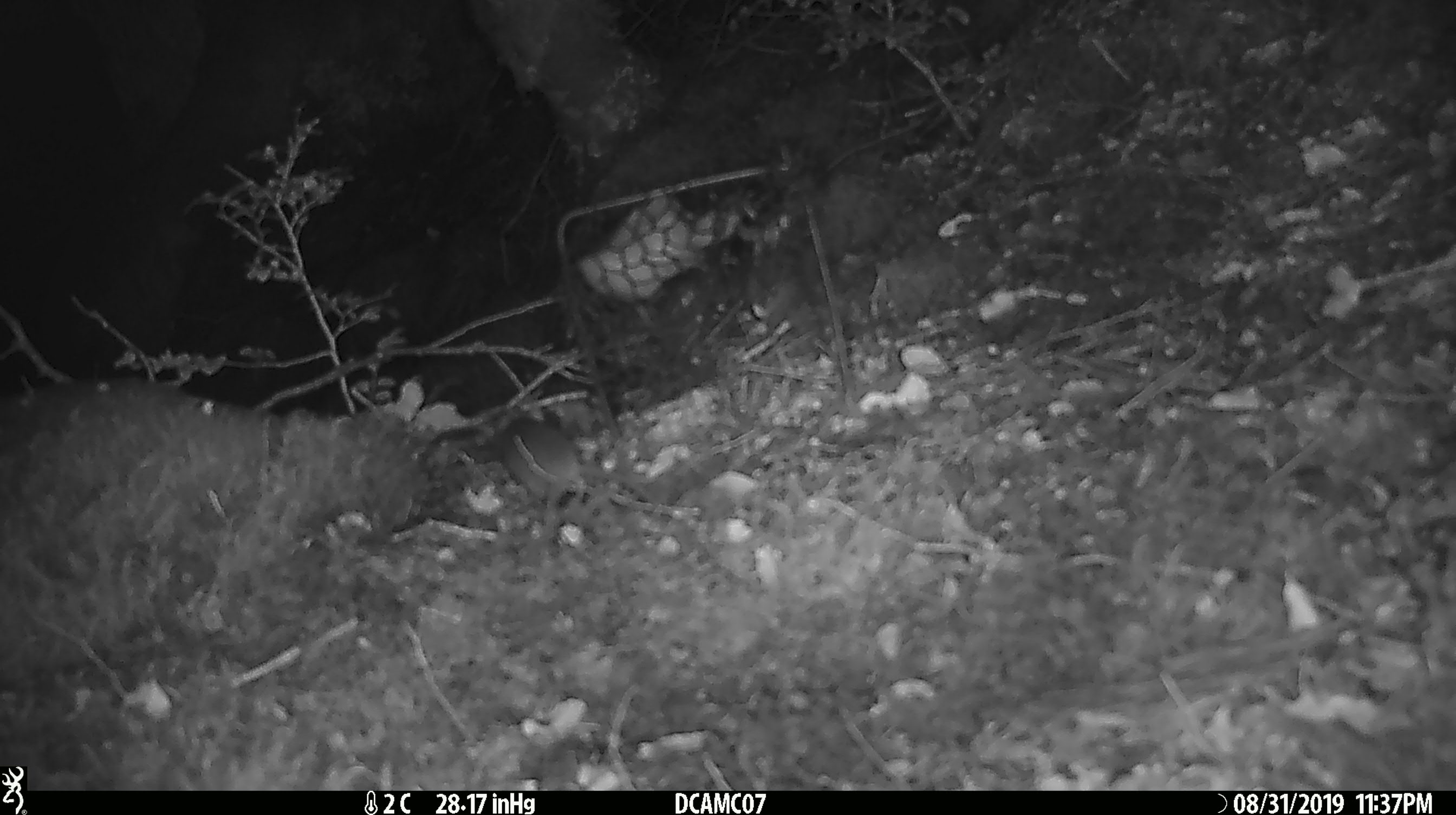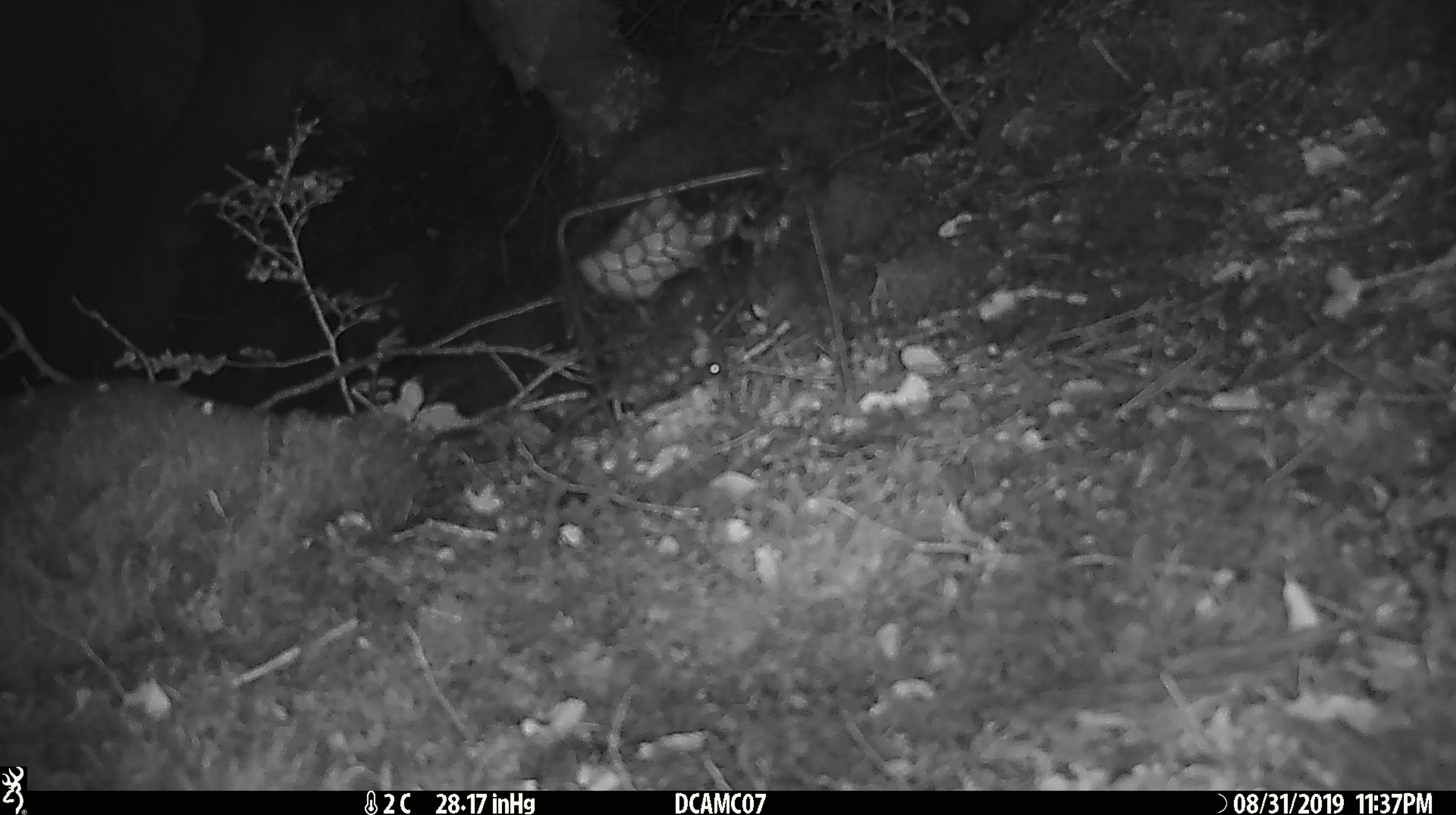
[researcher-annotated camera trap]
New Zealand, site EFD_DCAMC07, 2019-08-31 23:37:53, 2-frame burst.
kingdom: Animalia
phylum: Chordata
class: Mammalia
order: Rodentia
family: Muridae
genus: Mus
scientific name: Mus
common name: mouse